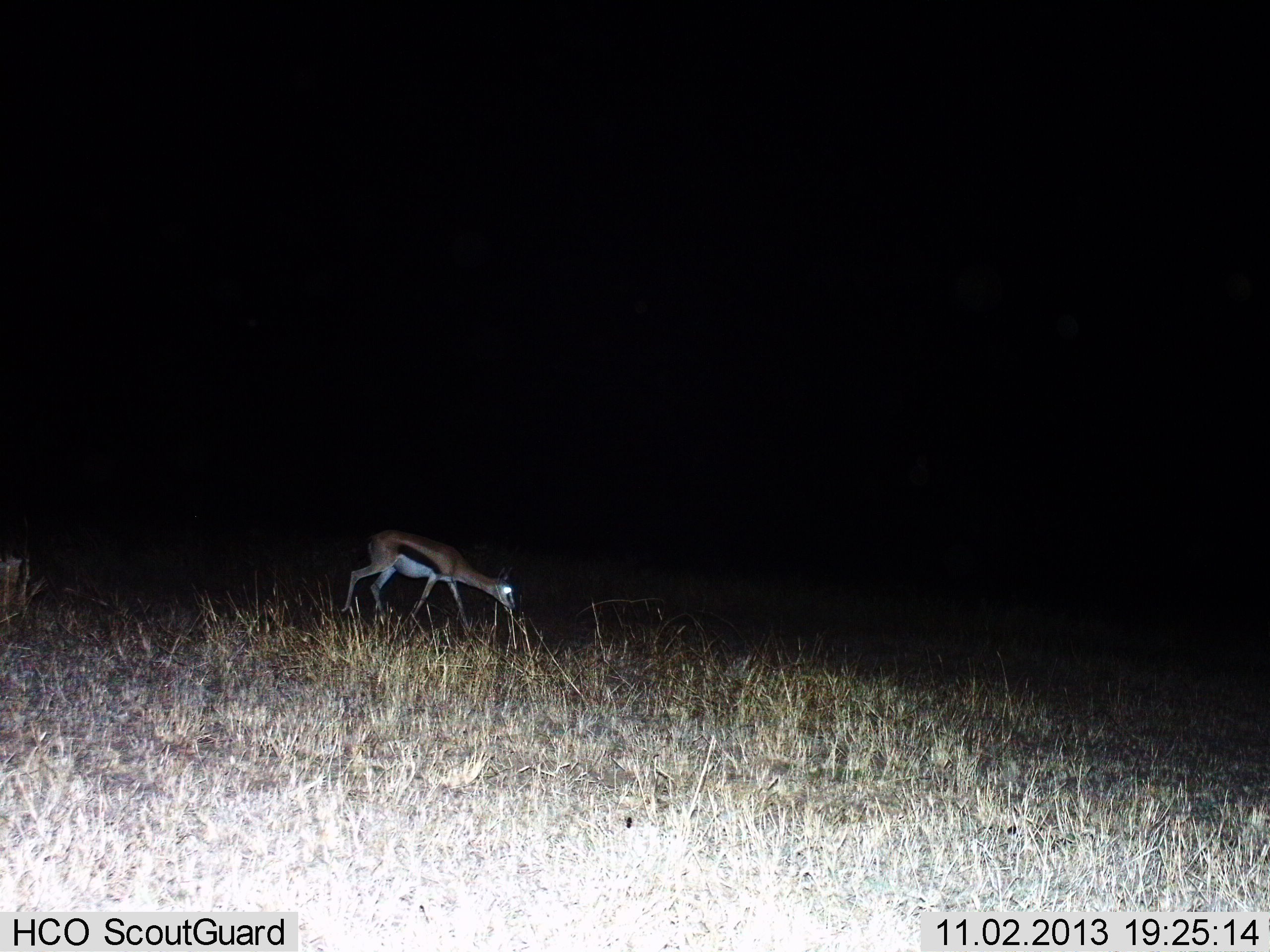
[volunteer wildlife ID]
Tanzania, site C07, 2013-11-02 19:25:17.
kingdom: Animalia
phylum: Chordata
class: Mammalia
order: Artiodactyla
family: Bovidae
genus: Eudorcas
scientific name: Eudorcas thomsonii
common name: thomson's gazelle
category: gazellethomsons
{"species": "gazellethomsons (thomson's gazelle) (Eudorcas thomsonii)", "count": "1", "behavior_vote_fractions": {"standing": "9%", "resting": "2%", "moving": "16%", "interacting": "0%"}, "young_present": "0%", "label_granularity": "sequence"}